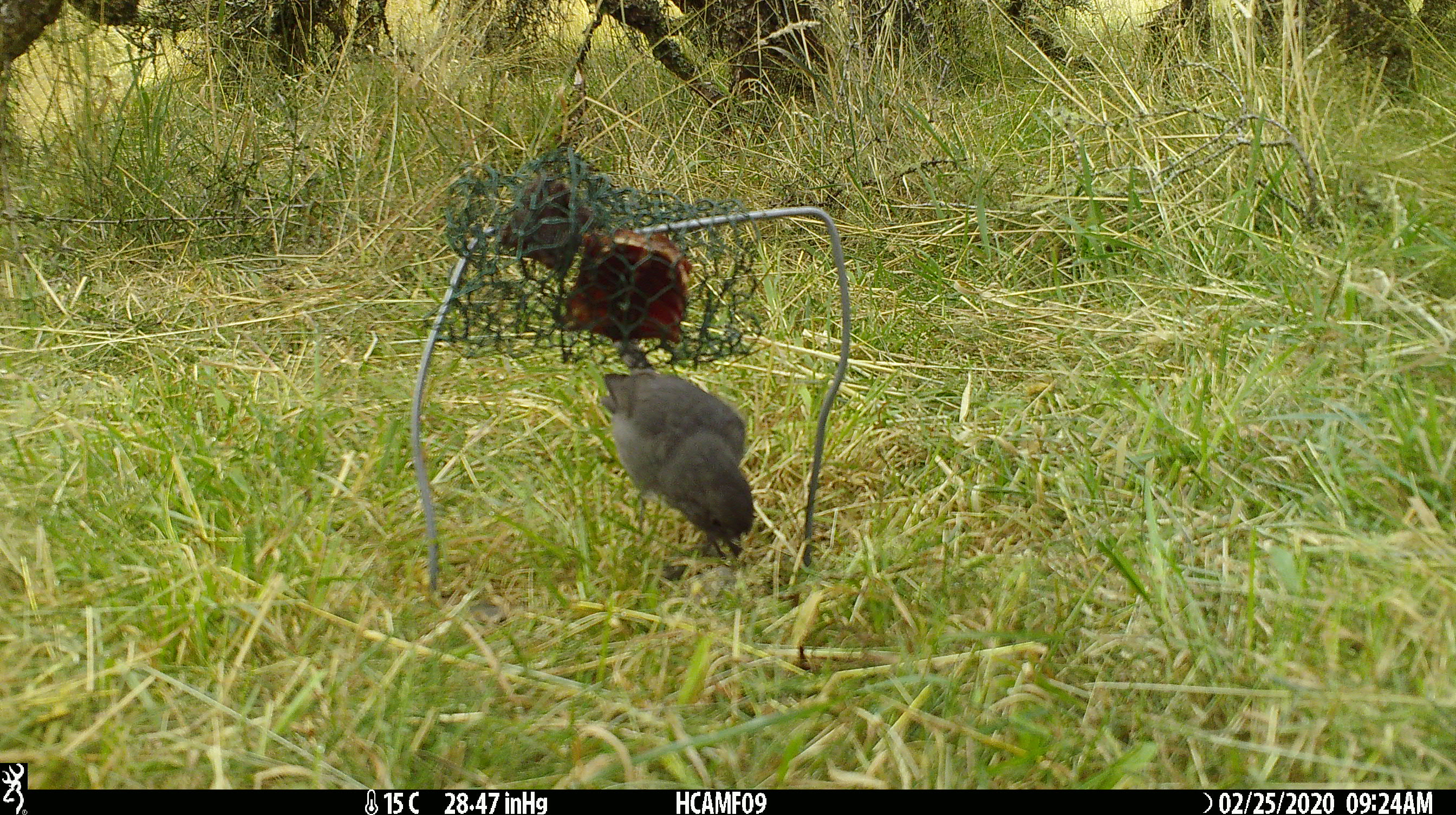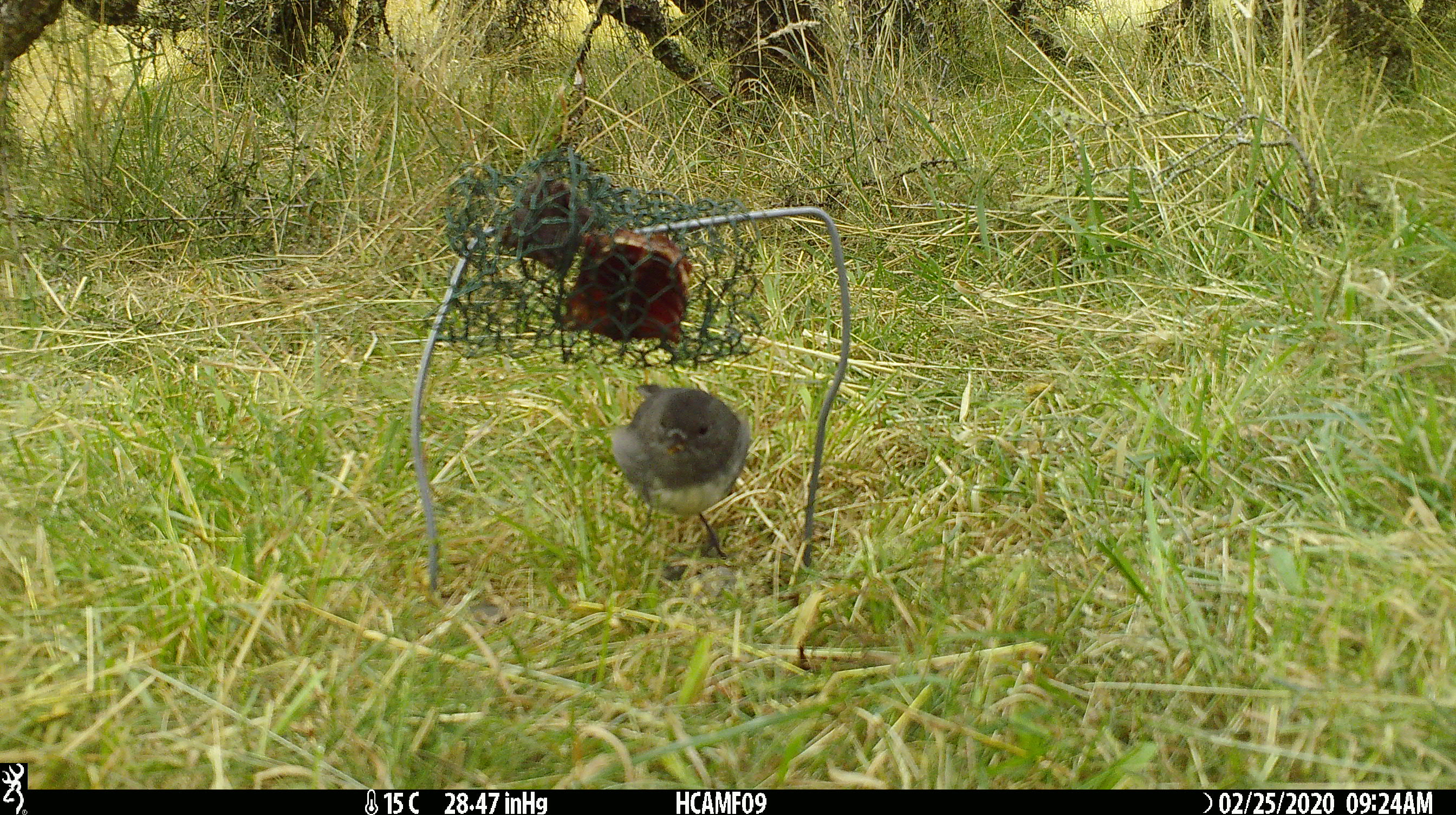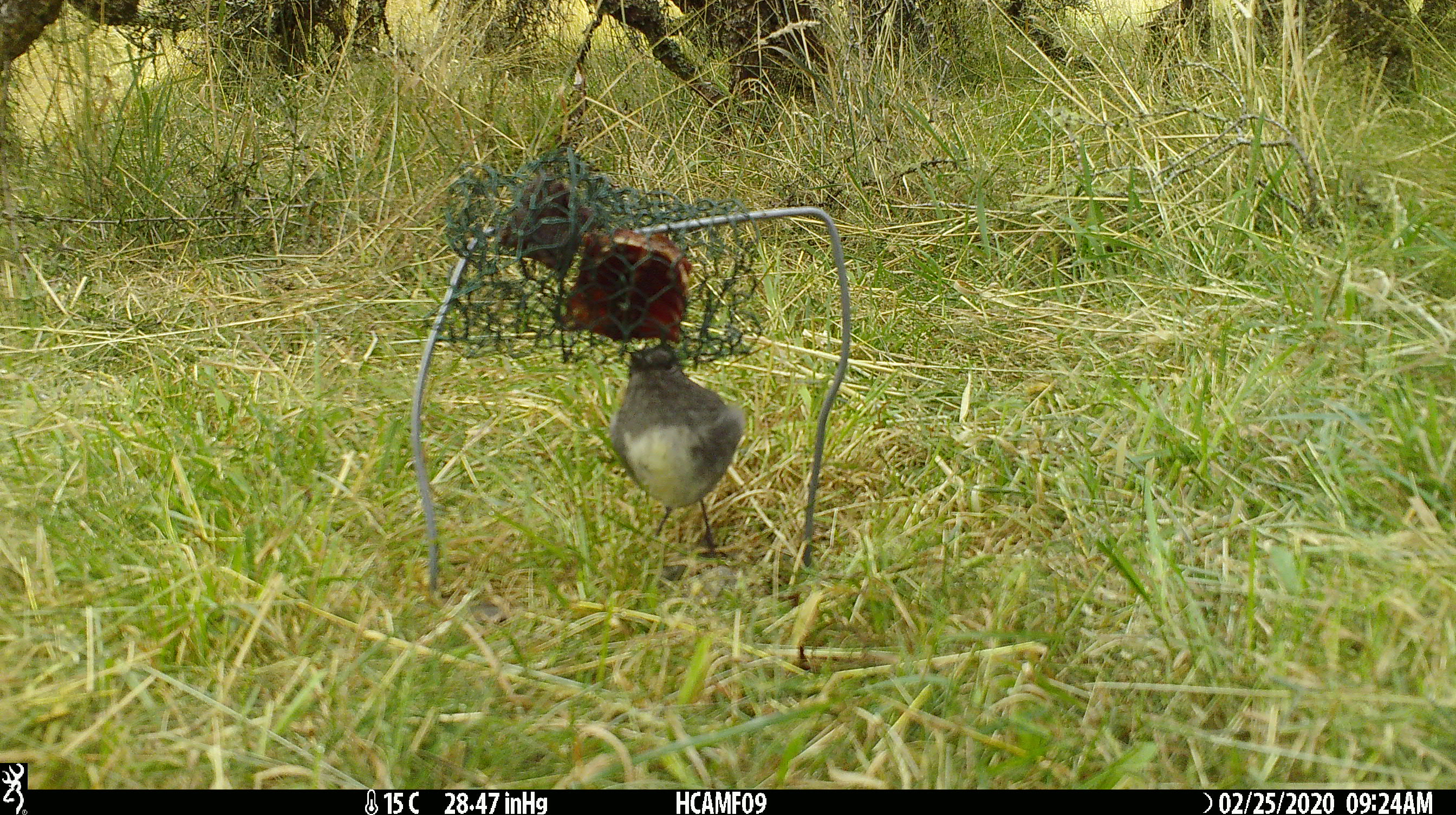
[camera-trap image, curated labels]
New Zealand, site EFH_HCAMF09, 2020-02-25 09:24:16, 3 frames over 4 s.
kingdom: Animalia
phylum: Chordata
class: Aves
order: Passeriformes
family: Petroicidae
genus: Petroica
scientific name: Petroica australis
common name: new zealand robin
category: robin